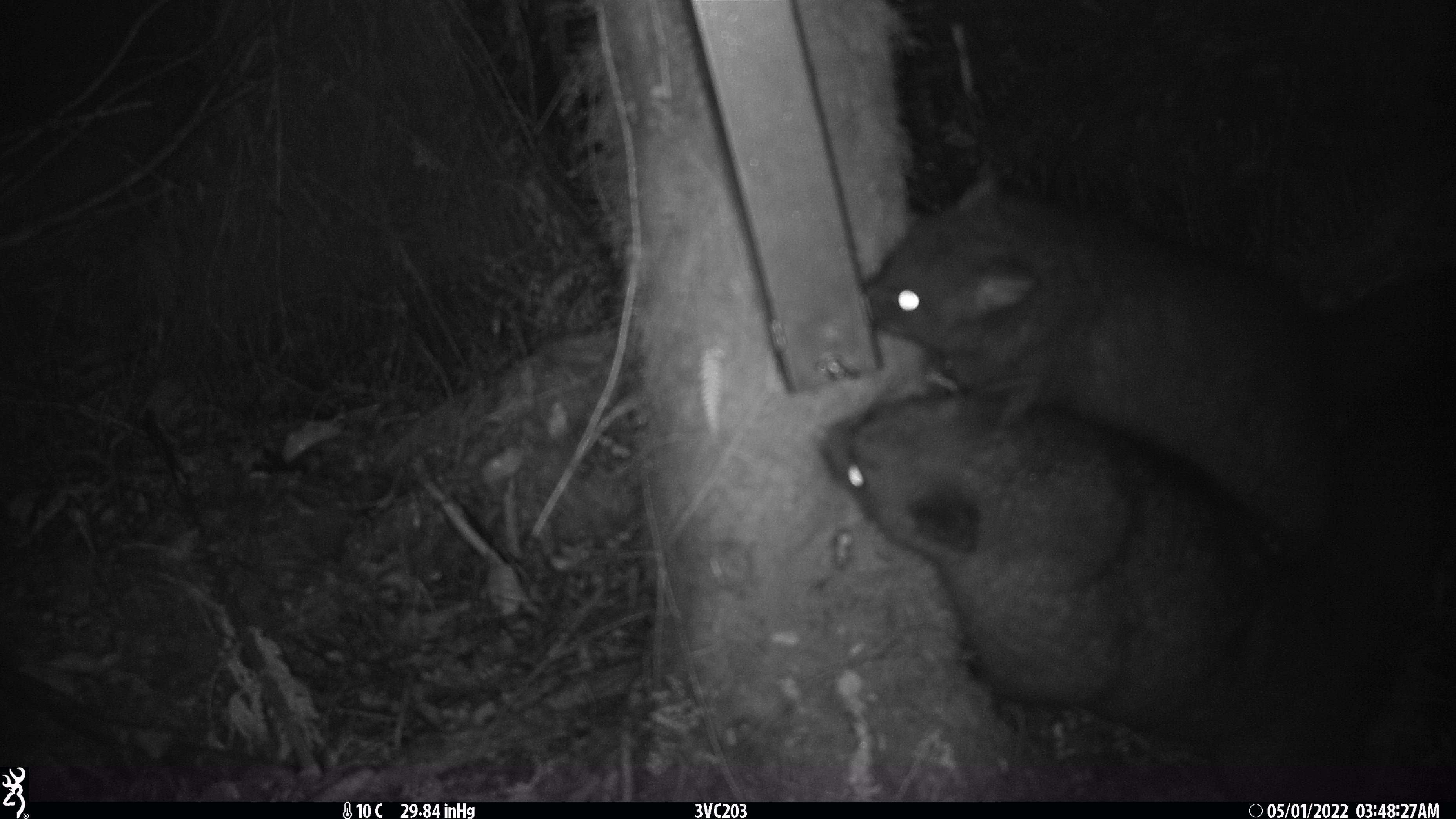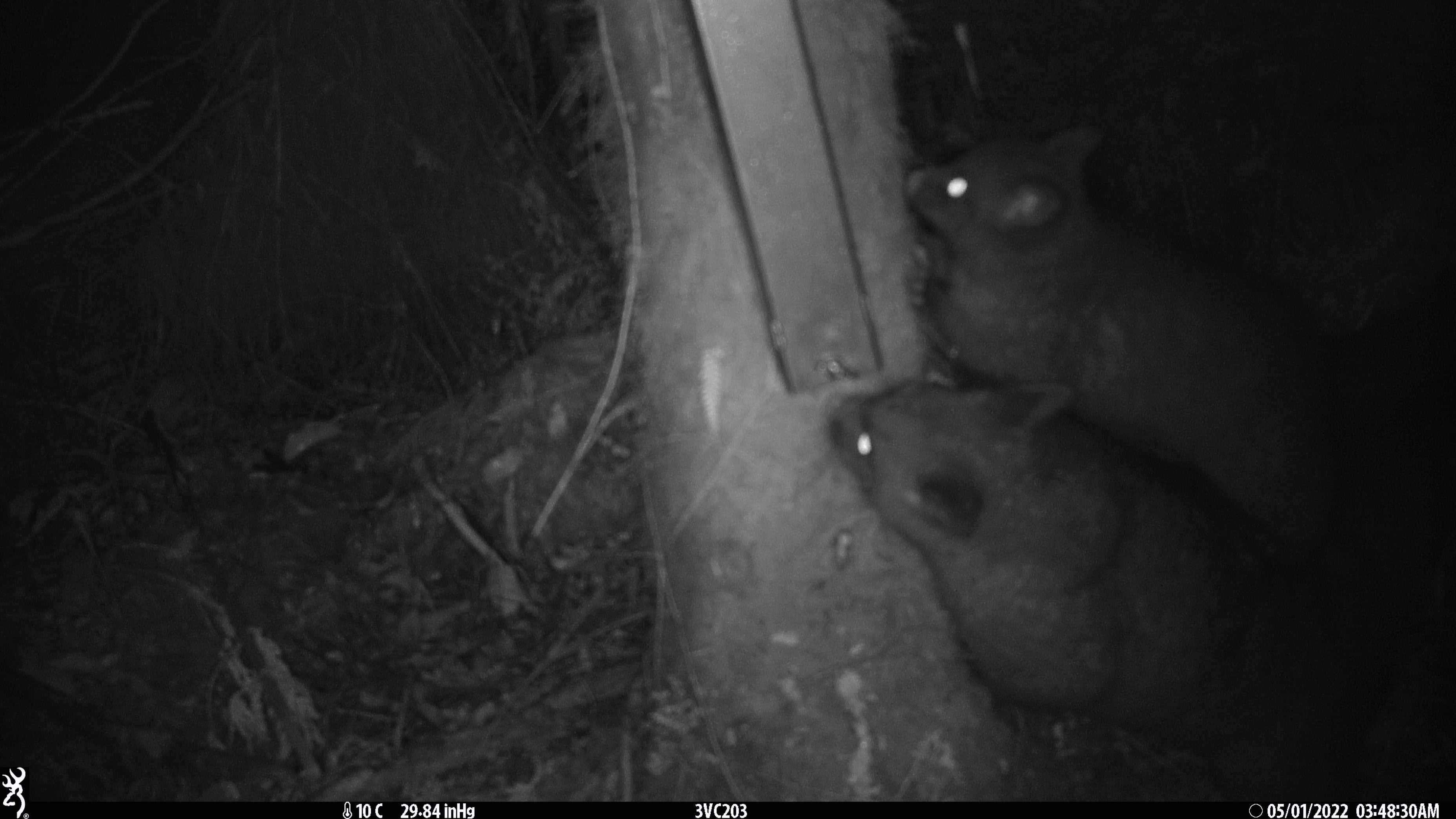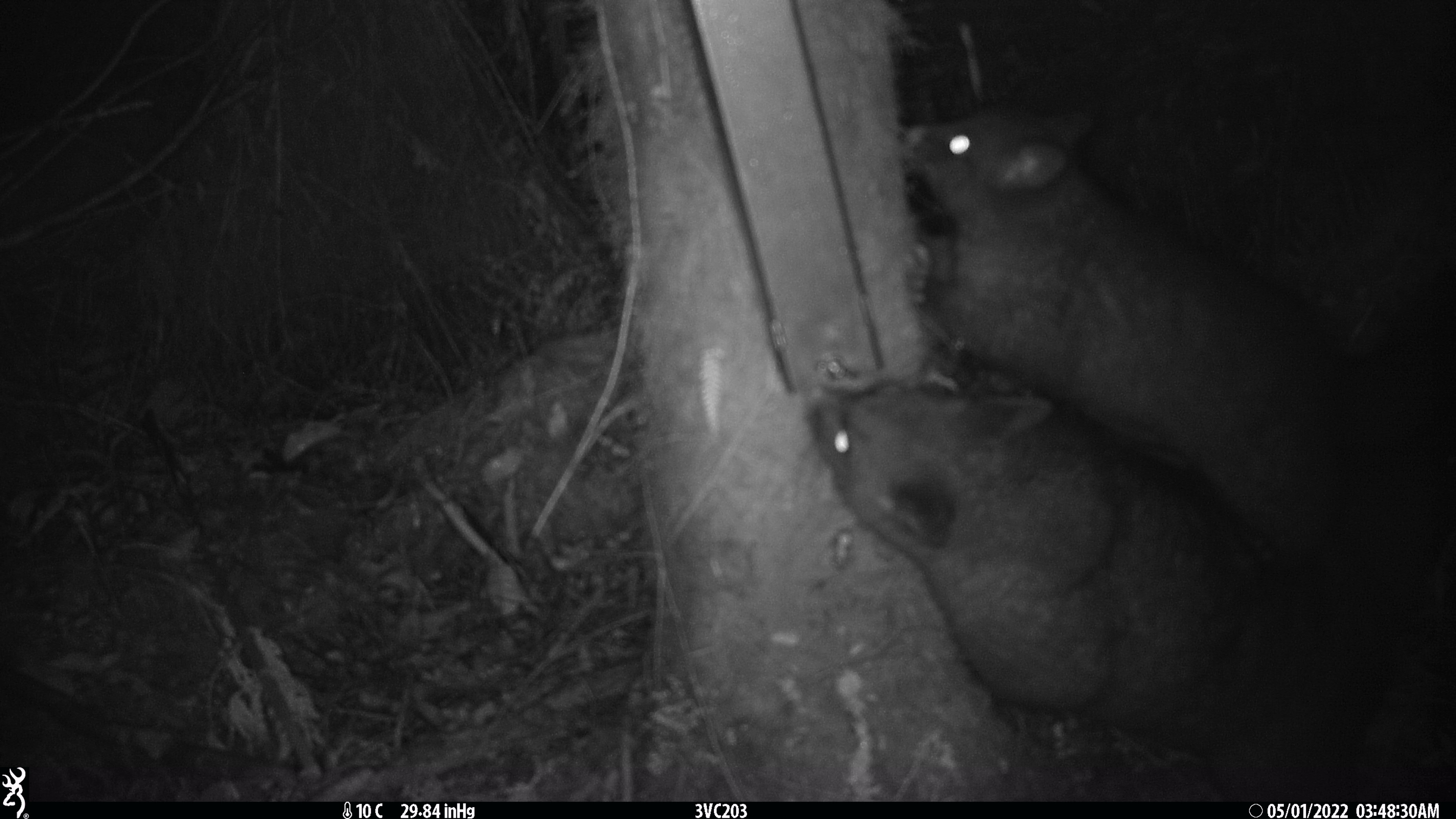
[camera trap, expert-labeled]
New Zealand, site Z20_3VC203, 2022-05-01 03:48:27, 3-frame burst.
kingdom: Animalia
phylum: Chordata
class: Mammalia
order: Diprotodontia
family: Phalangeridae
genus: Trichosurus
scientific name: Trichosurus vulpecula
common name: common brushtail possum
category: possum